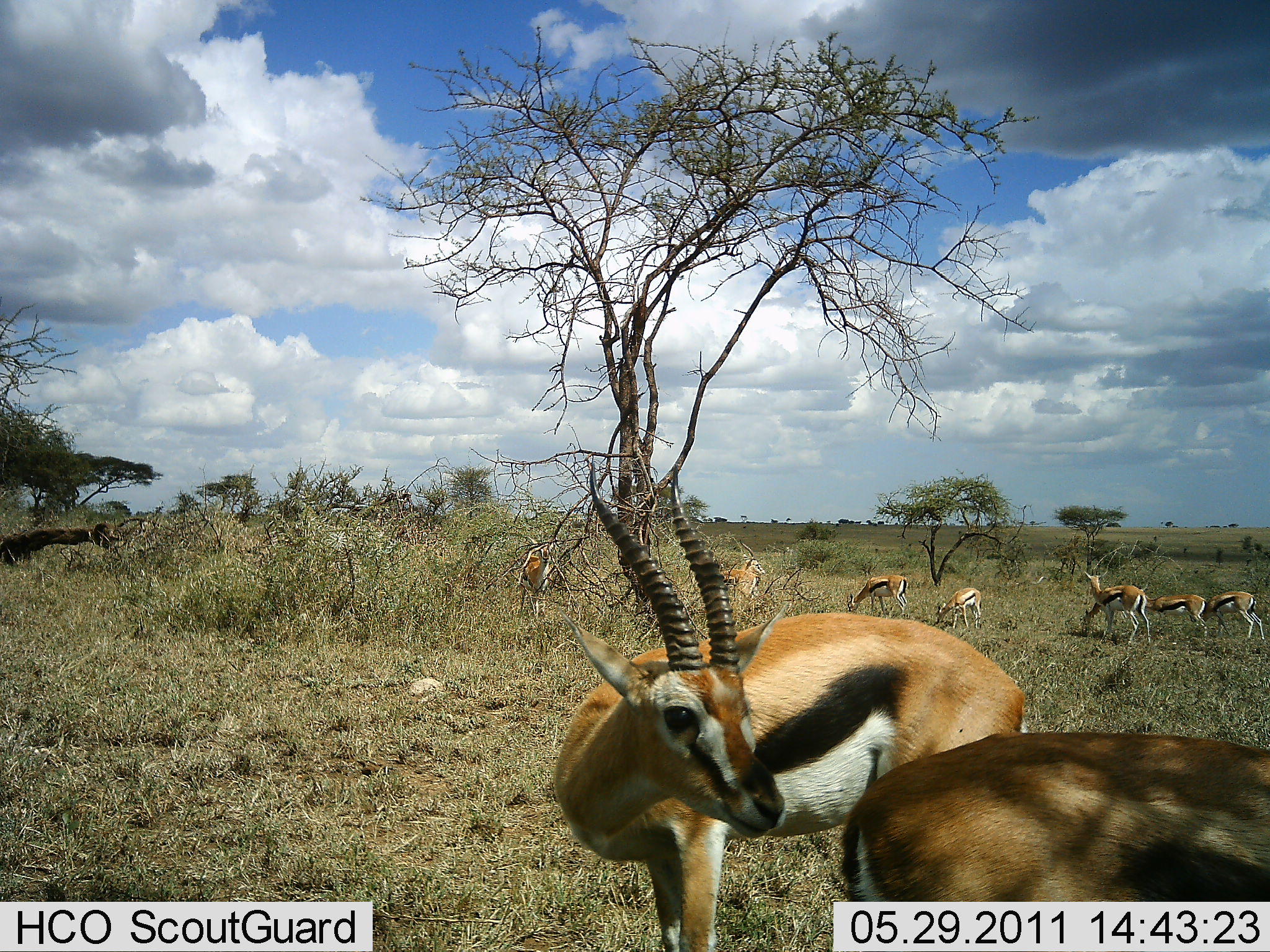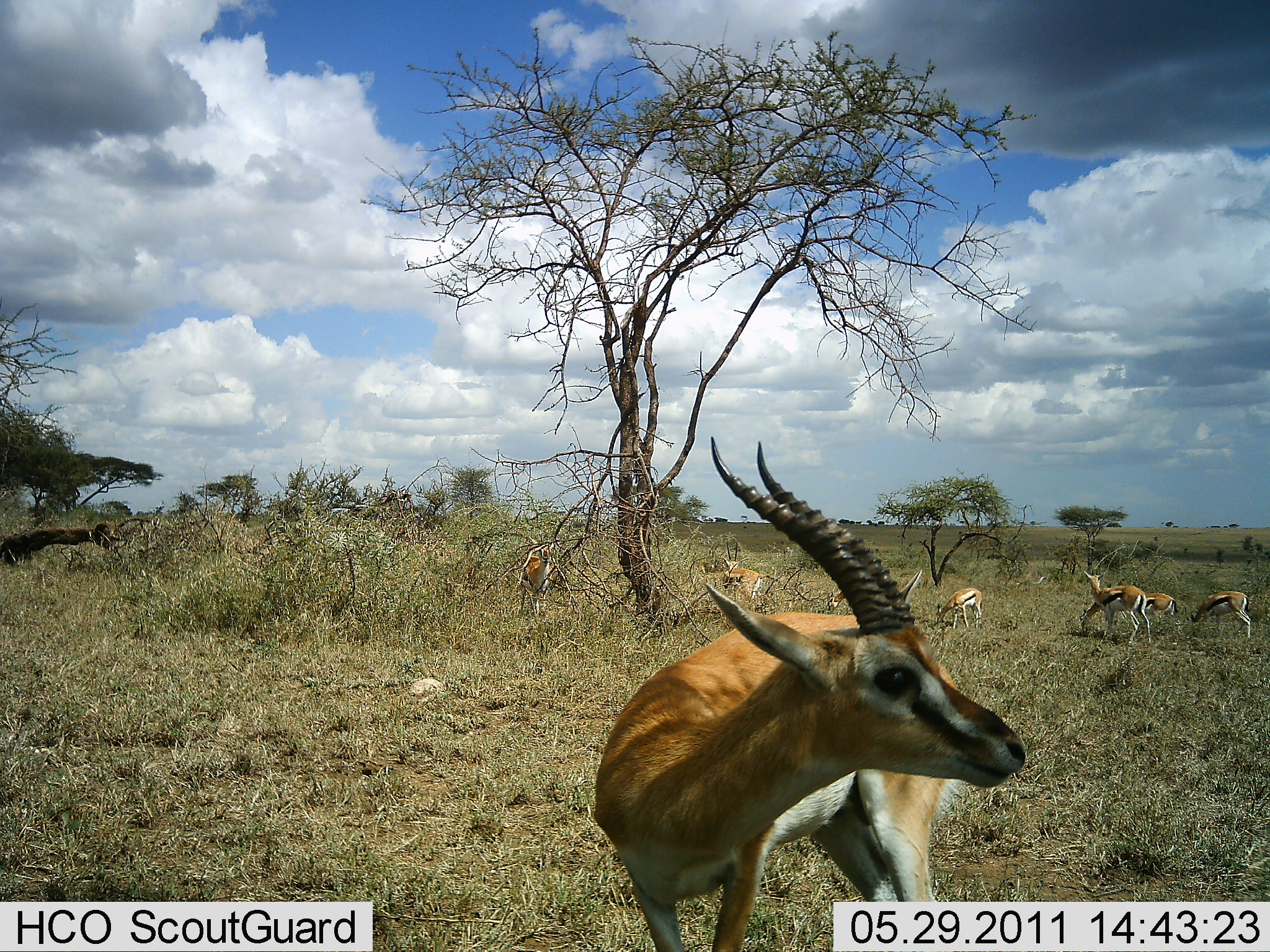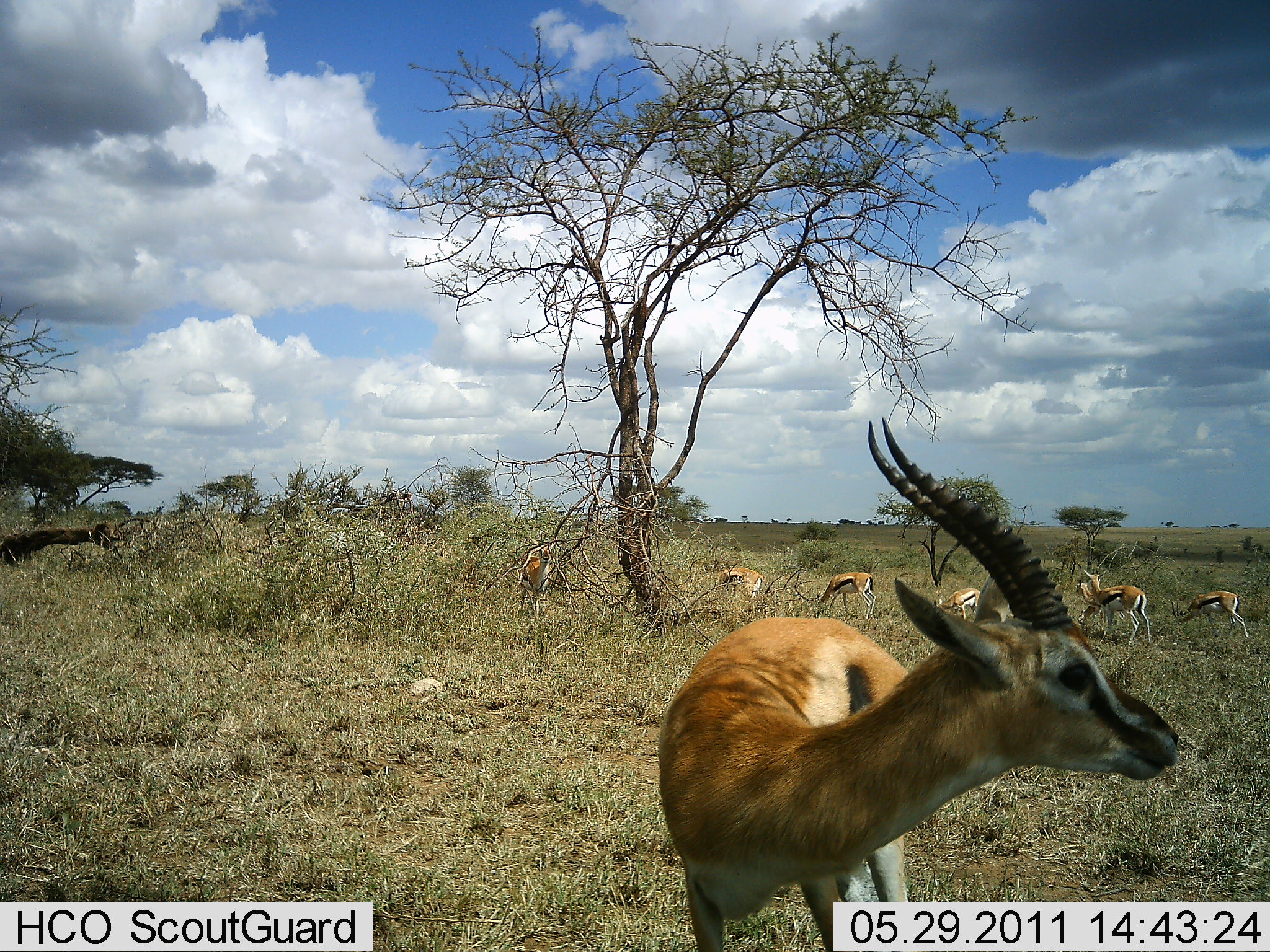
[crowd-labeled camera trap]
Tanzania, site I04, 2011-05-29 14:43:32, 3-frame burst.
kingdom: Animalia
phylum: Chordata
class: Mammalia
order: Artiodactyla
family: Bovidae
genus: Eudorcas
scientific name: Eudorcas thomsonii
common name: thomson's gazelle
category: gazellethomsons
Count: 8.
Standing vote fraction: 75%.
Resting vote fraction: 8%.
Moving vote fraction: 58%.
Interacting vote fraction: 8%.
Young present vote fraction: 25%.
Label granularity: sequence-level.